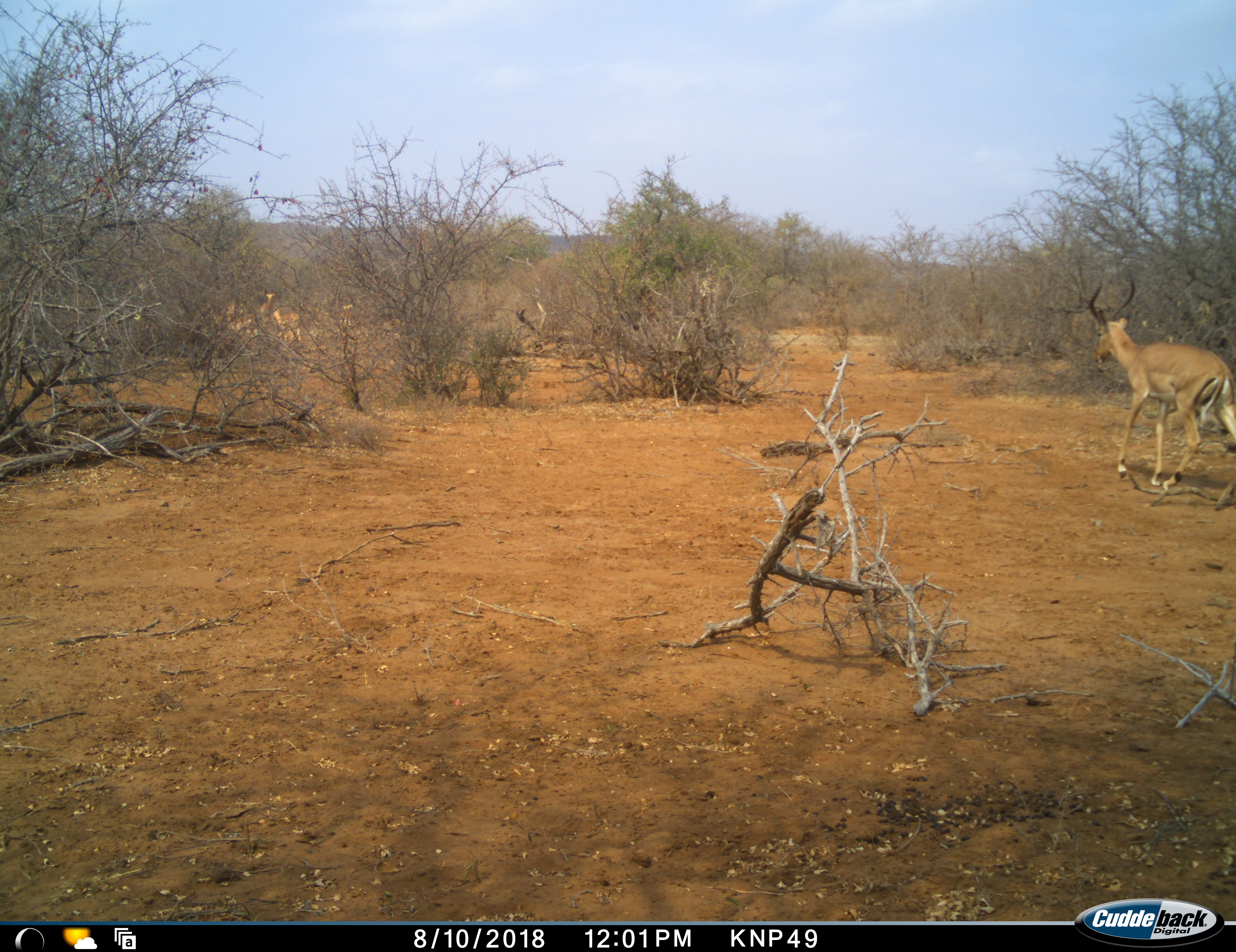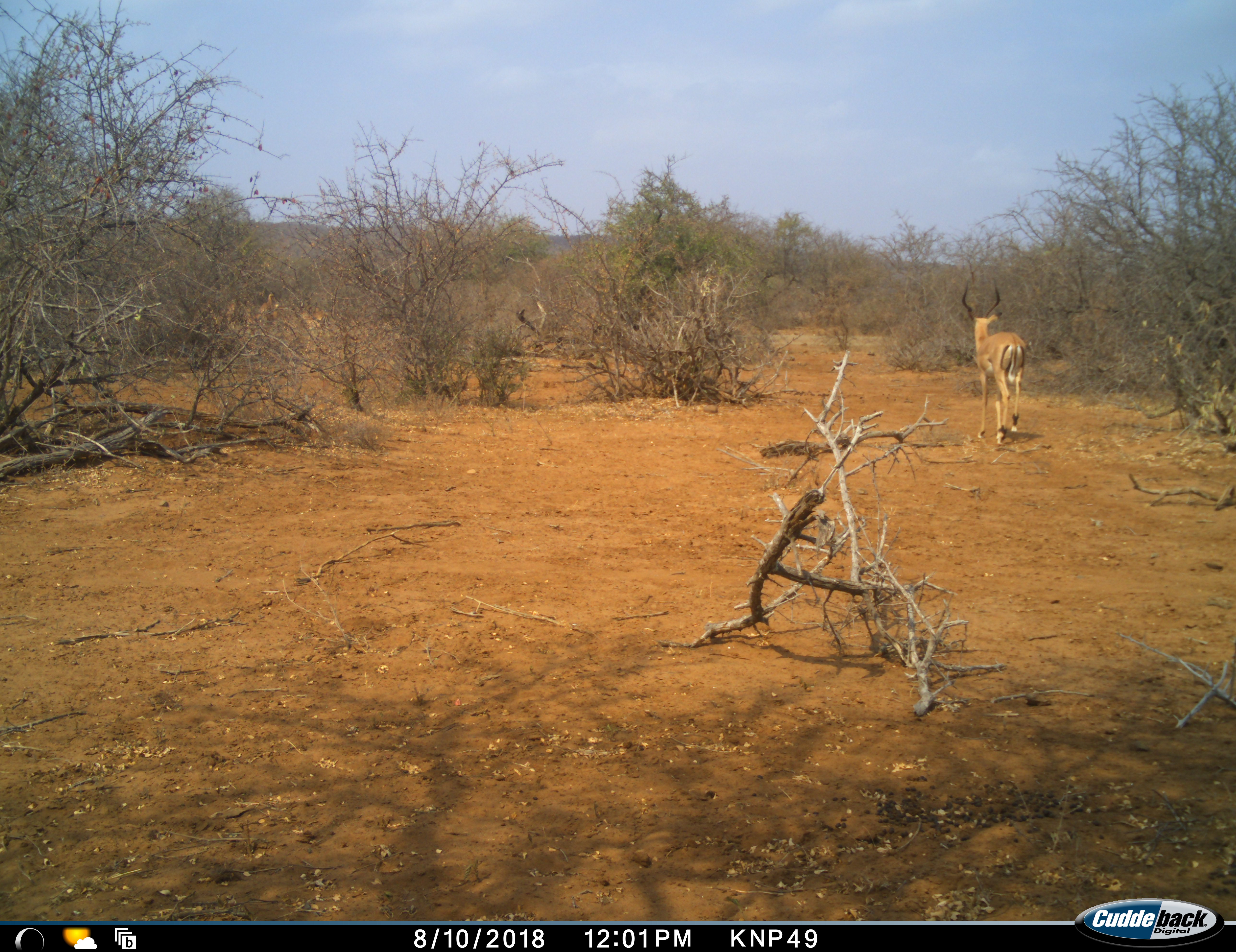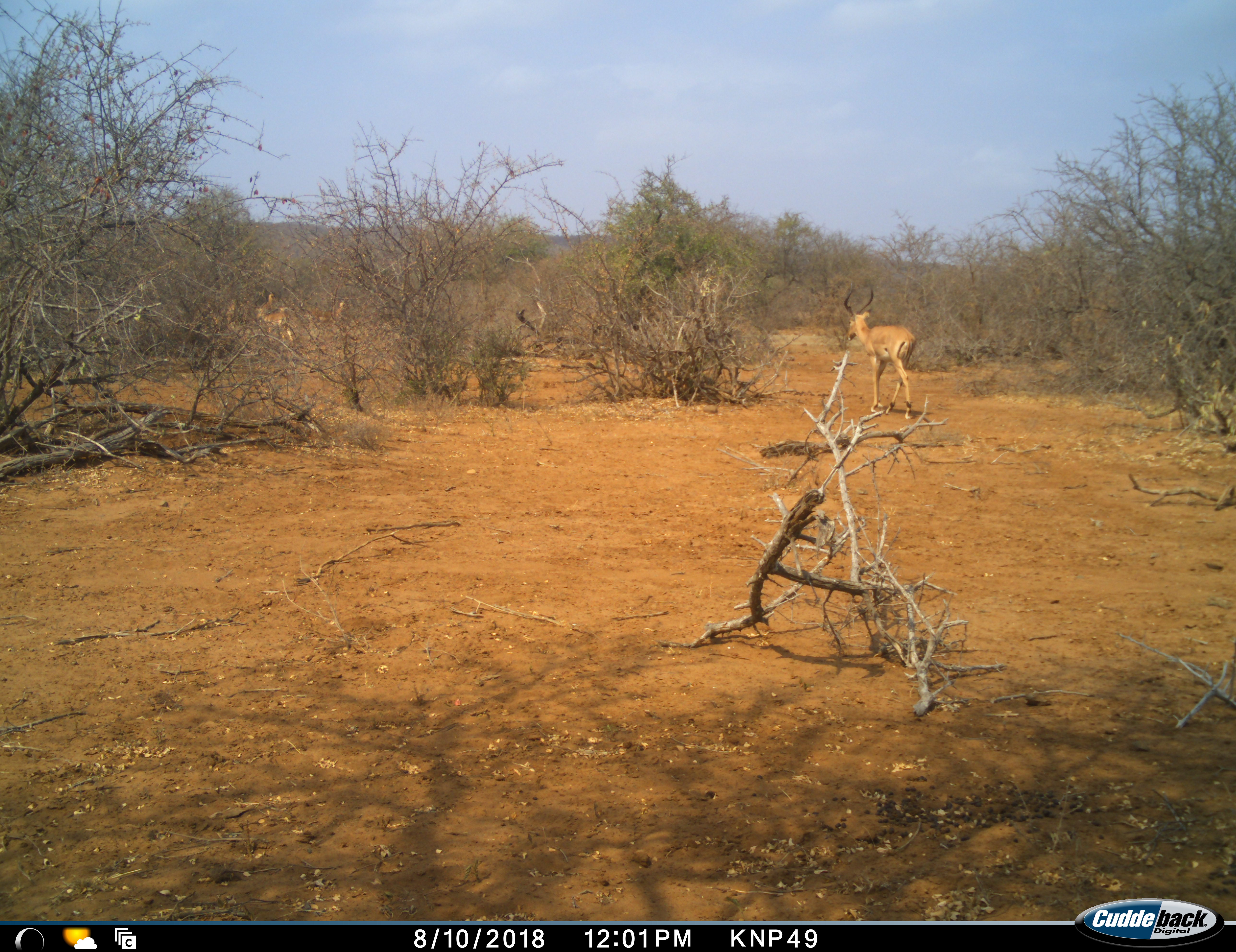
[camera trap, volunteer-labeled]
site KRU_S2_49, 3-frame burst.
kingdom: Animalia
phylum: Chordata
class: Mammalia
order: Artiodactyla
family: Bovidae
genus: Aepyceros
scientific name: Aepyceros melampus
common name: impala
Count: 4.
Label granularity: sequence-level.